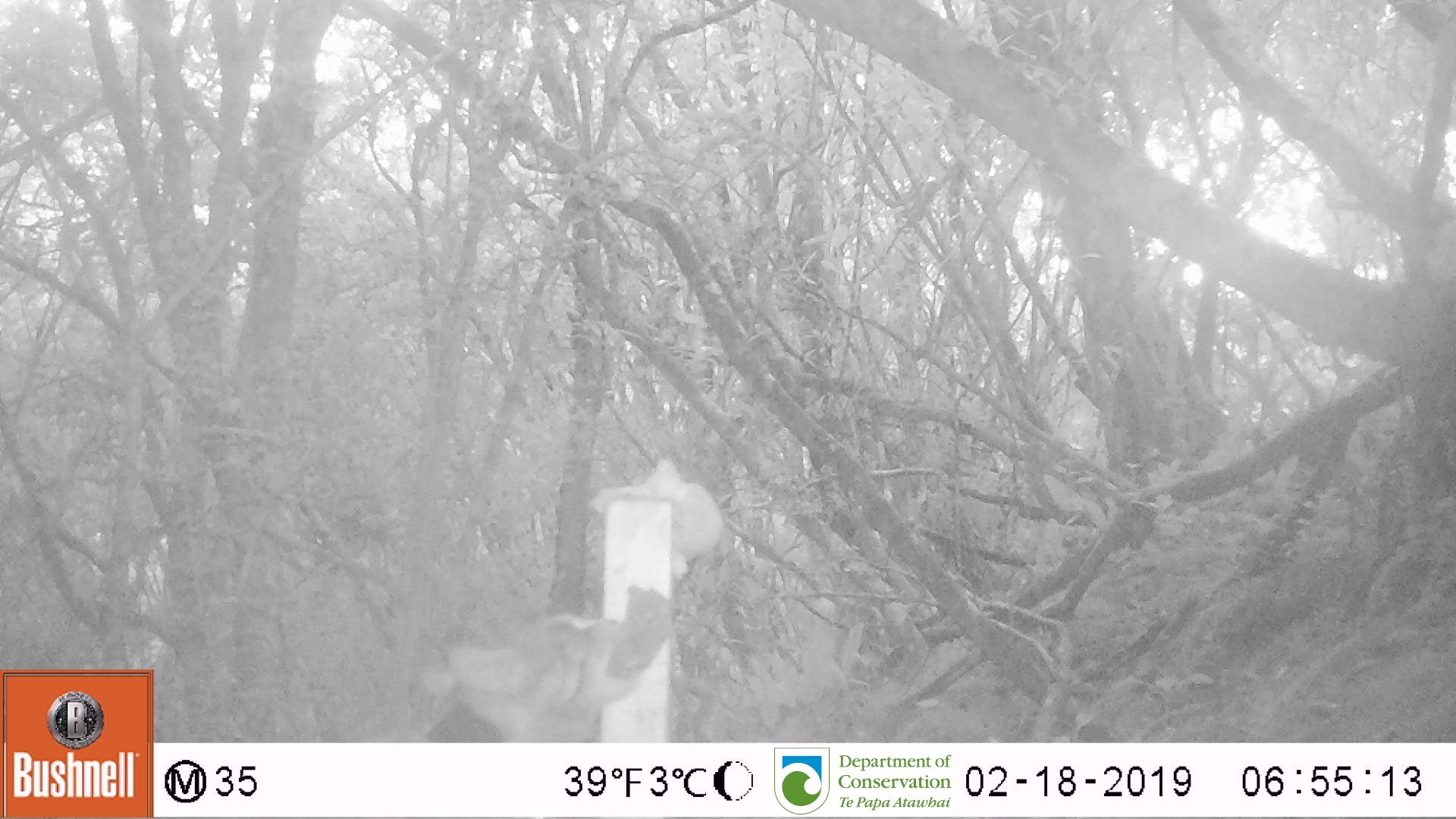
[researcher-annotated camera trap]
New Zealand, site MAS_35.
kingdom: Animalia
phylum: Chordata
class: Mammalia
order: Carnivora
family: Felidae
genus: Felis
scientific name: Felis catus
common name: domestic cat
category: cat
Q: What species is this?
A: Cat (domestic cat) (Felis catus).